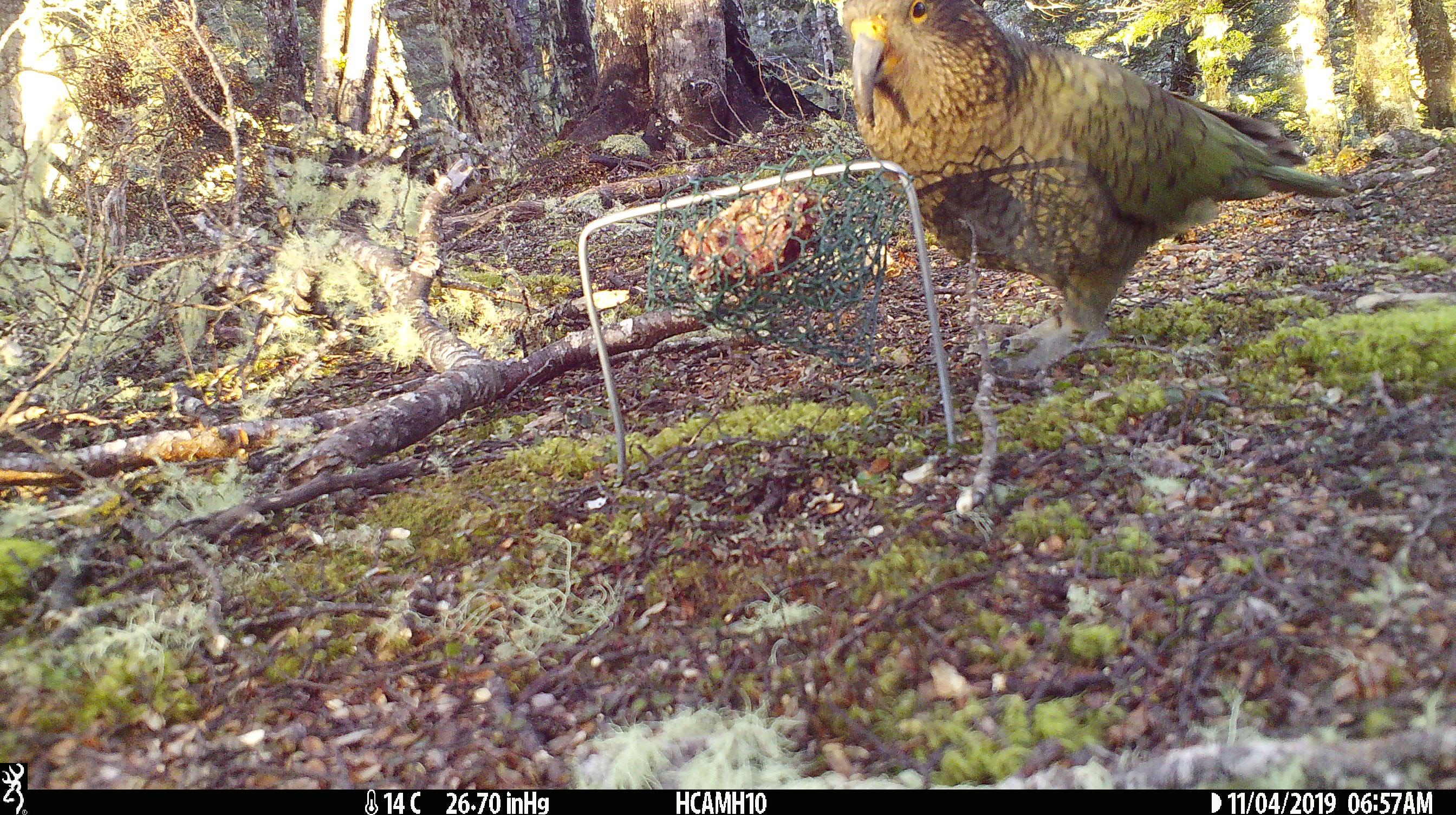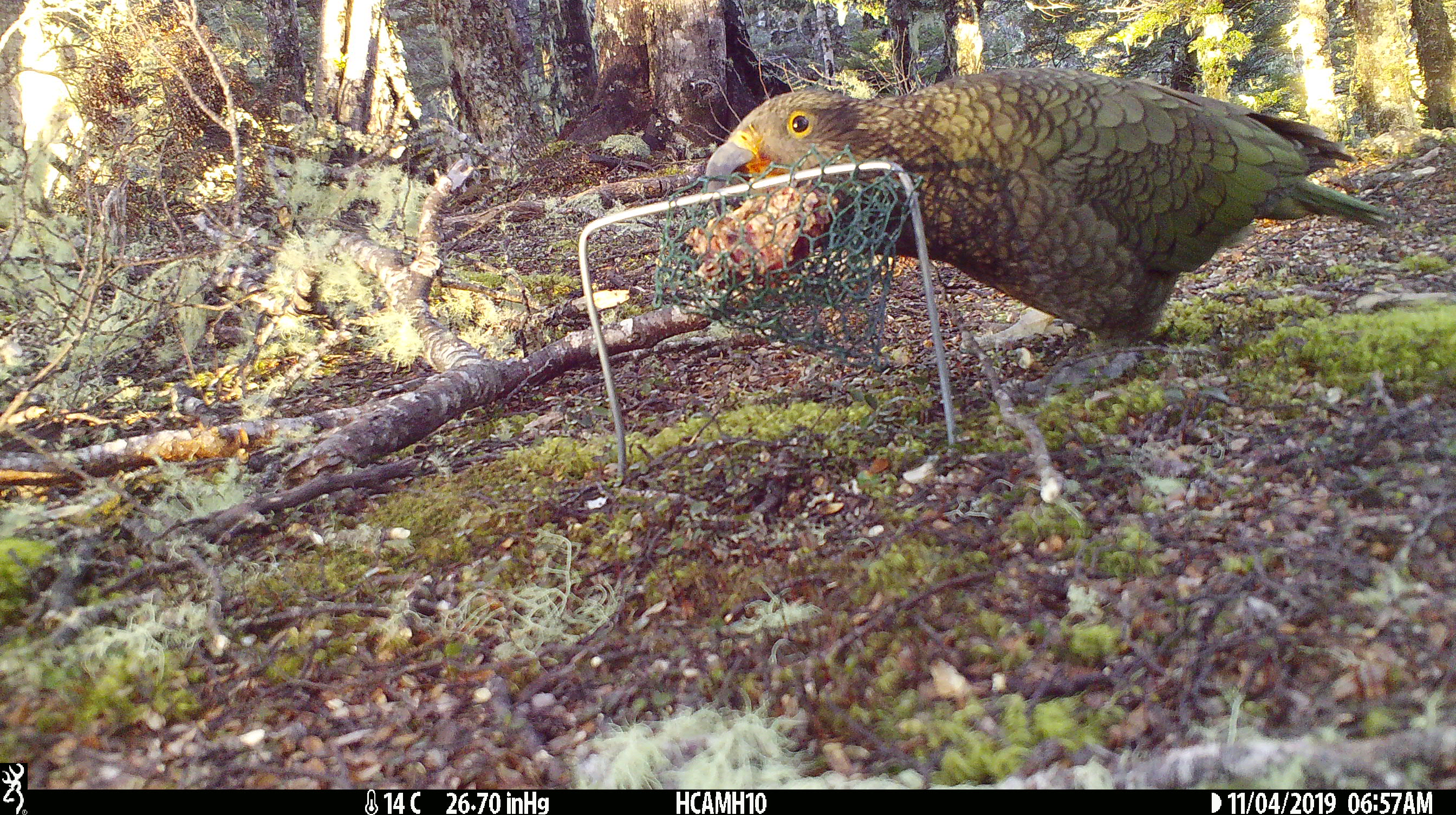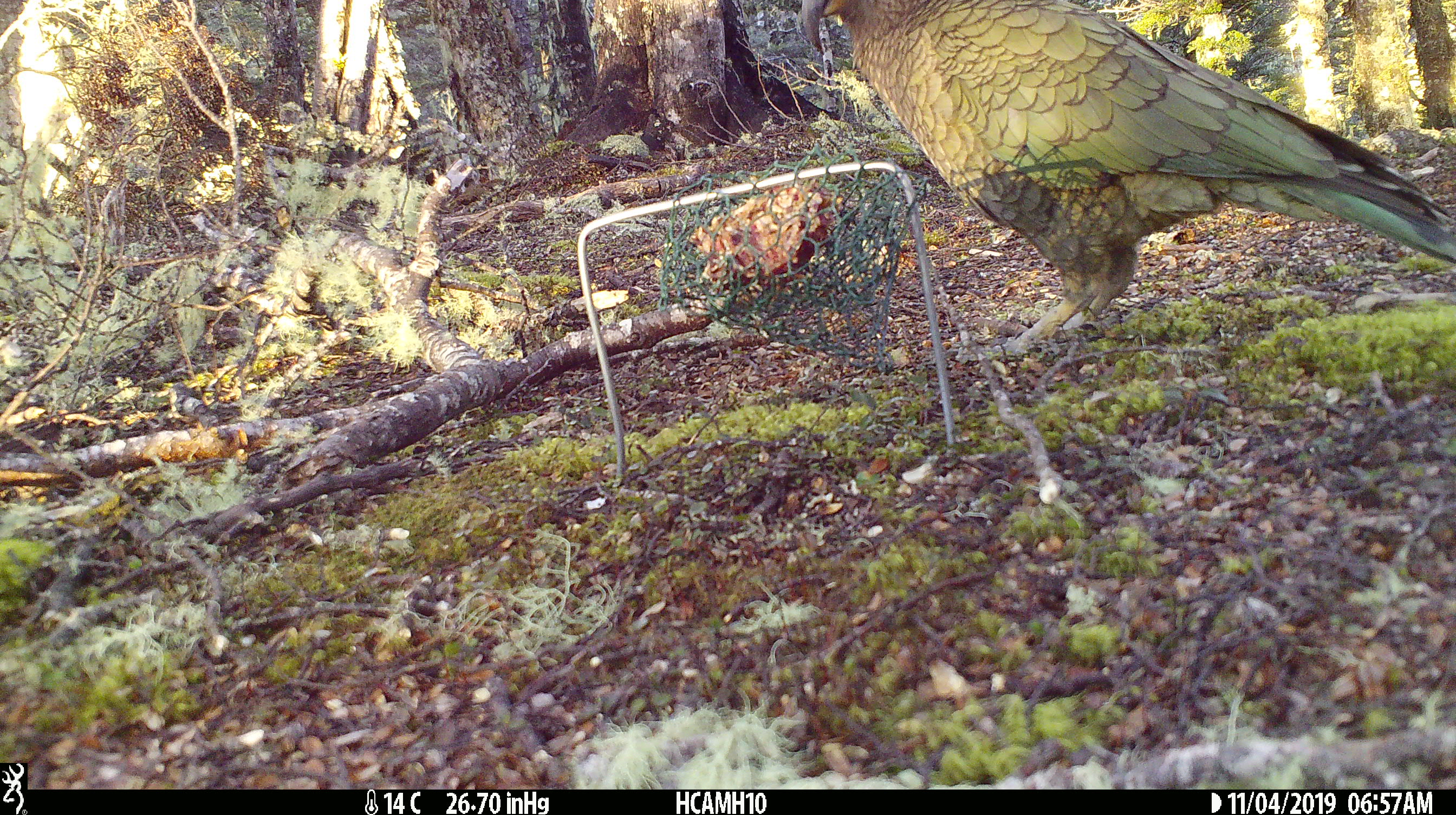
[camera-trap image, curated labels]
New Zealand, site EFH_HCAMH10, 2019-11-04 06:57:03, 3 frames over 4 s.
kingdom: Animalia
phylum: Chordata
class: Aves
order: Psittaciformes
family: Strigopidae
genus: Nestor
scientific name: Nestor notabilis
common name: kea